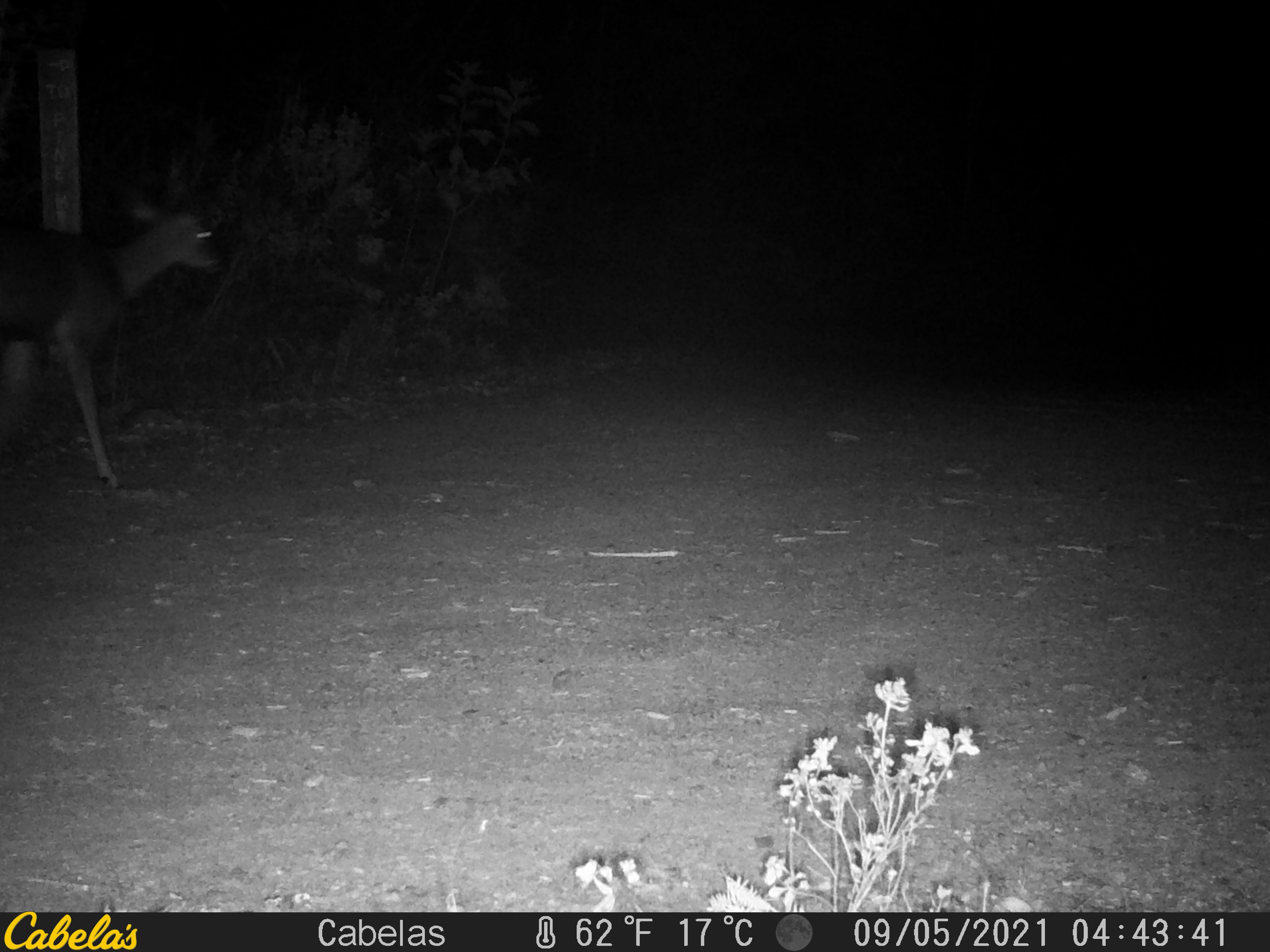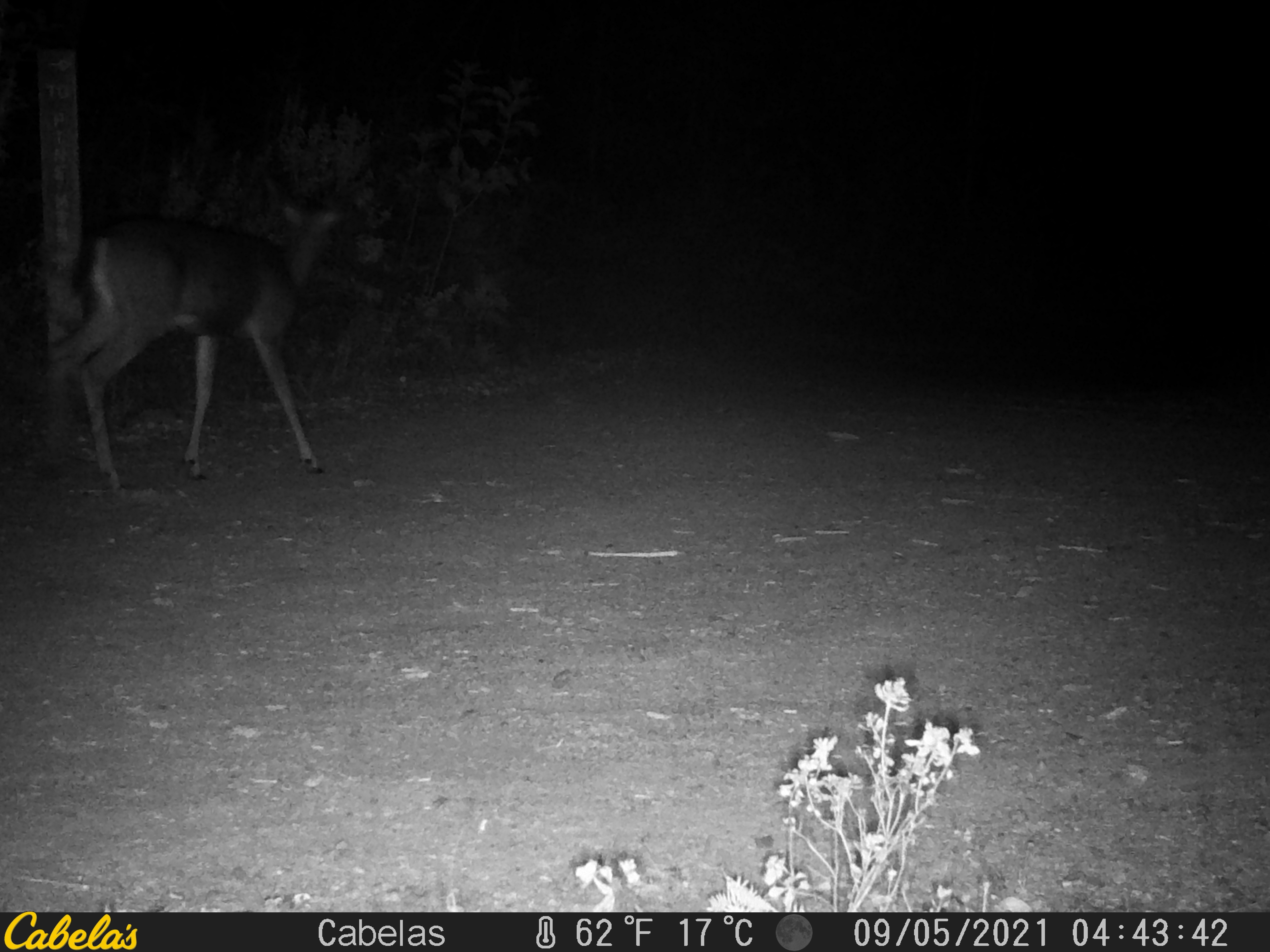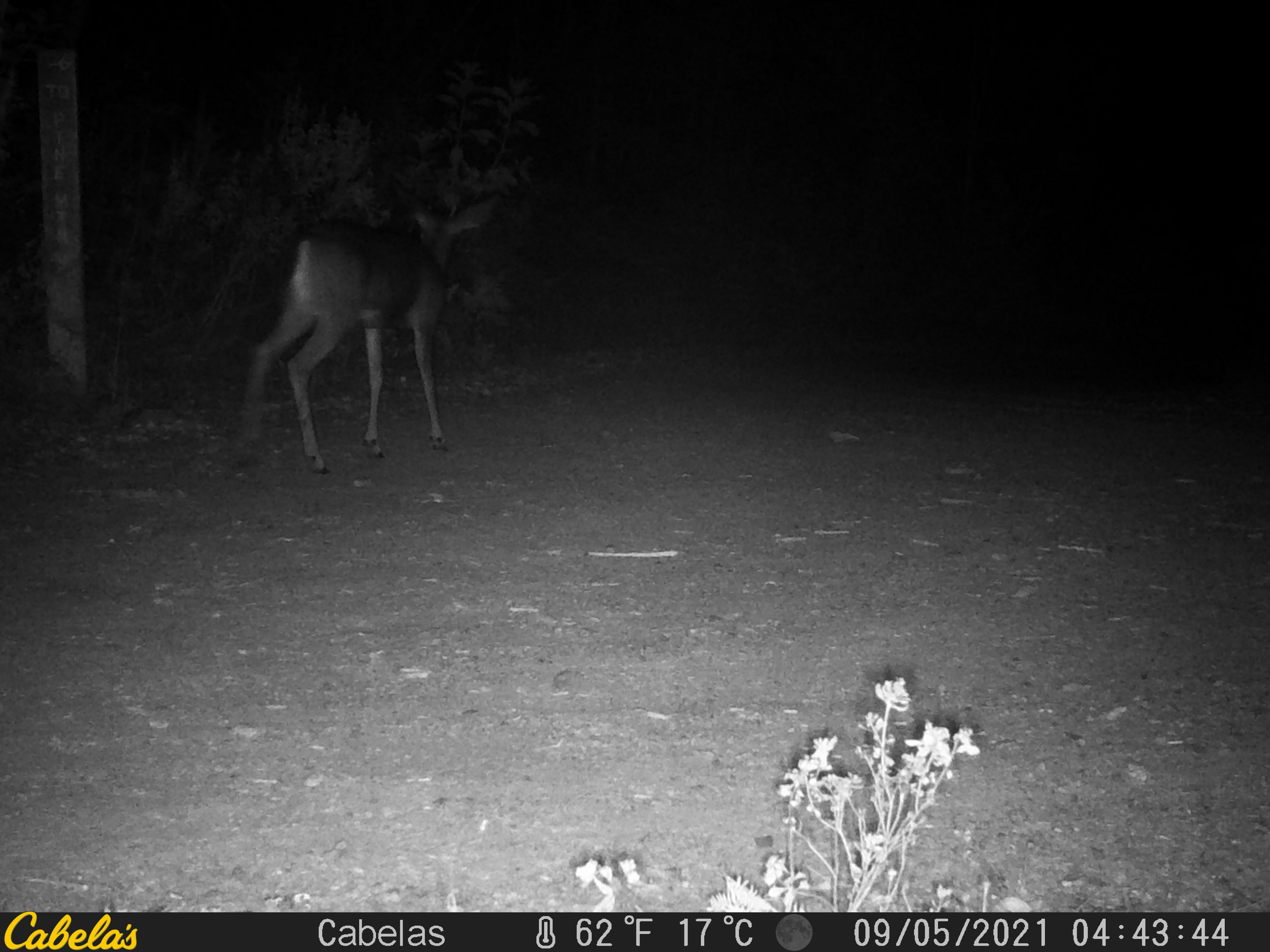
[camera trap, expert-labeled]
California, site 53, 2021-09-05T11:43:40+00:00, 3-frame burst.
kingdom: Animalia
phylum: Chordata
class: Mammalia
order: Artiodactyla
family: Cervidae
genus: Odocoileus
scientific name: Odocoileus hemionus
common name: mule deer